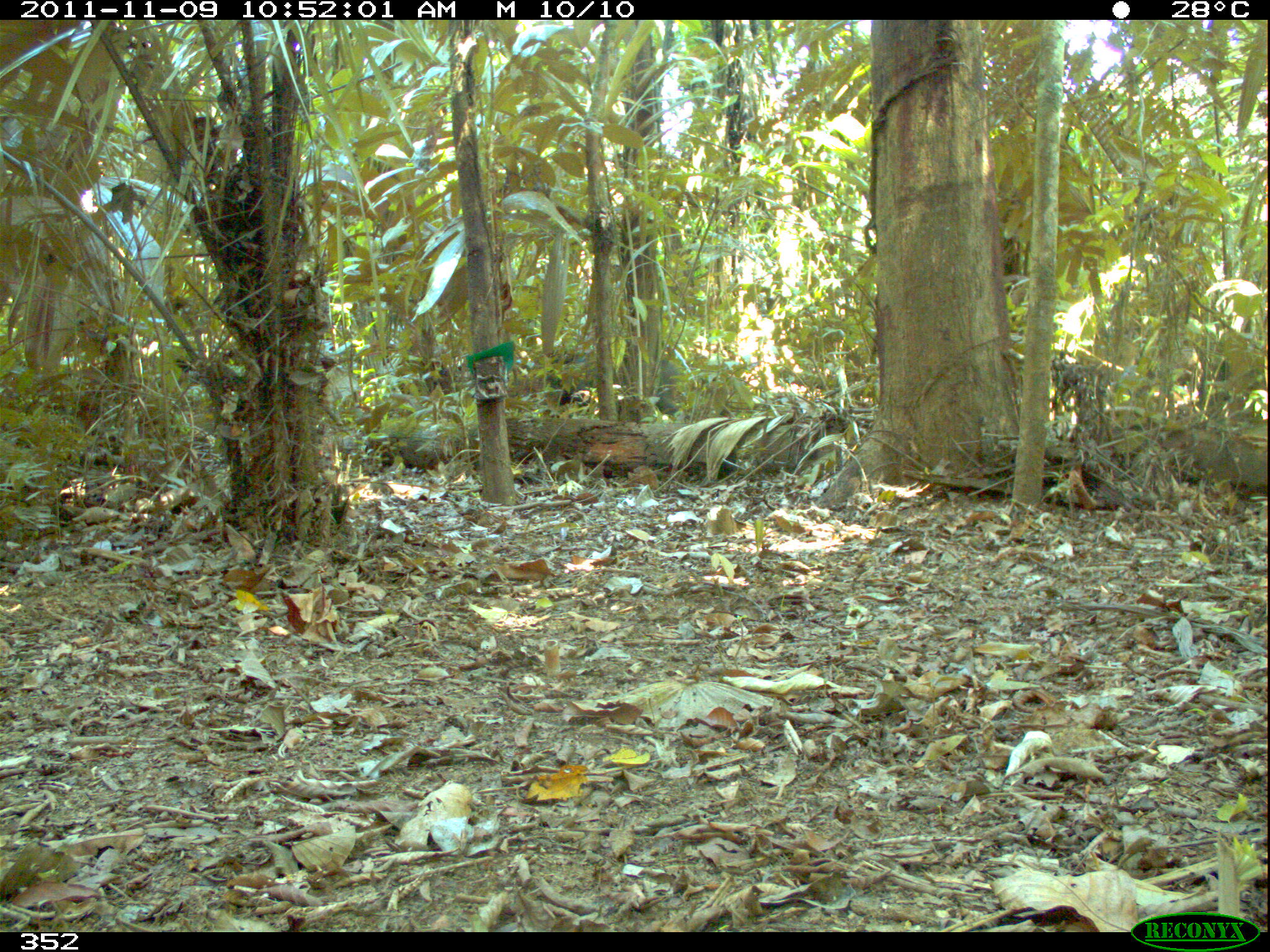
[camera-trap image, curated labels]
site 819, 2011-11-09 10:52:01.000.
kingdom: Animalia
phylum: Chordata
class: Mammalia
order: Artiodactyla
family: Tayassuidae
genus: Tayassu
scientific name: Tayassu pecari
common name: white-lipped peccary